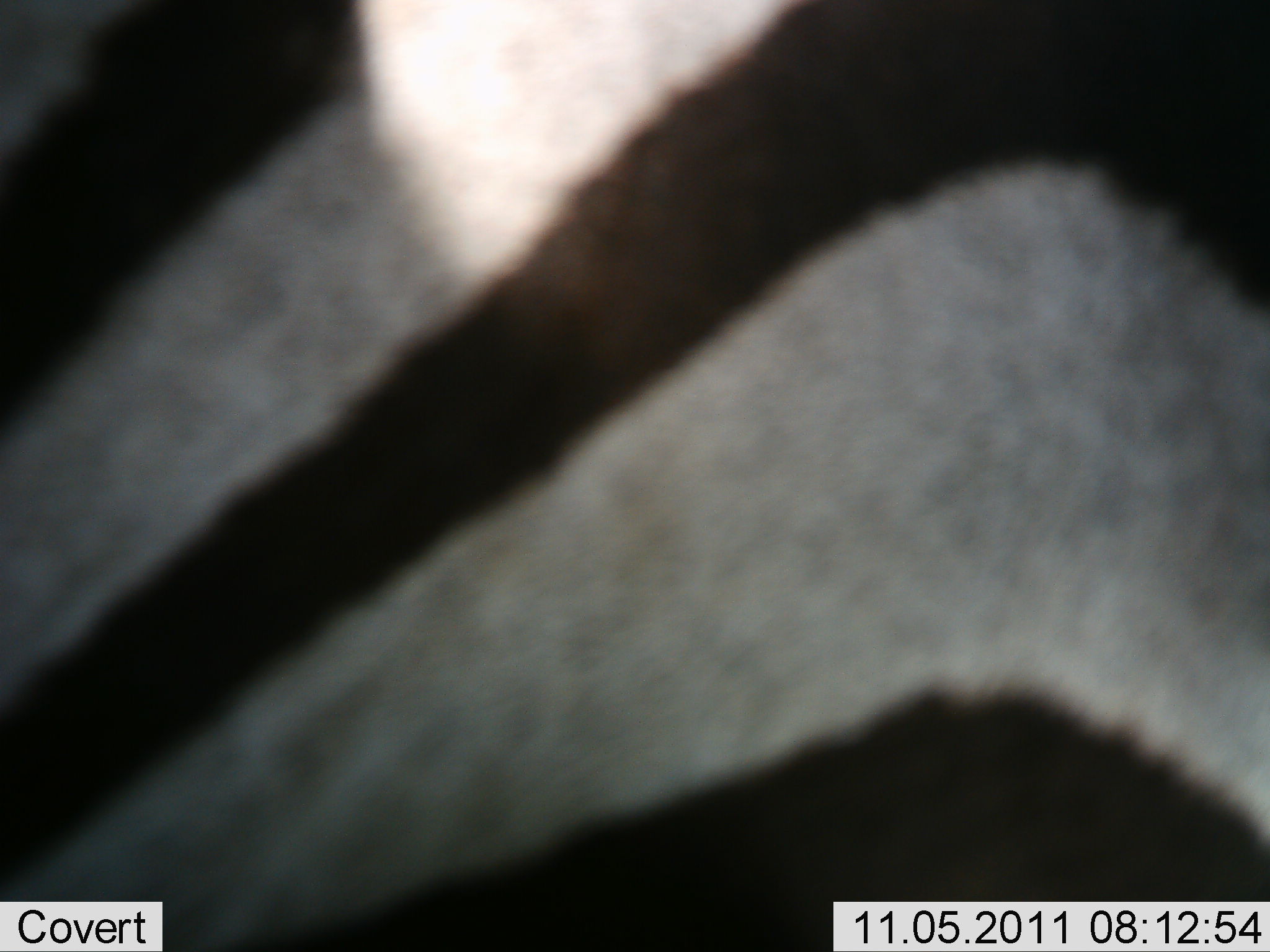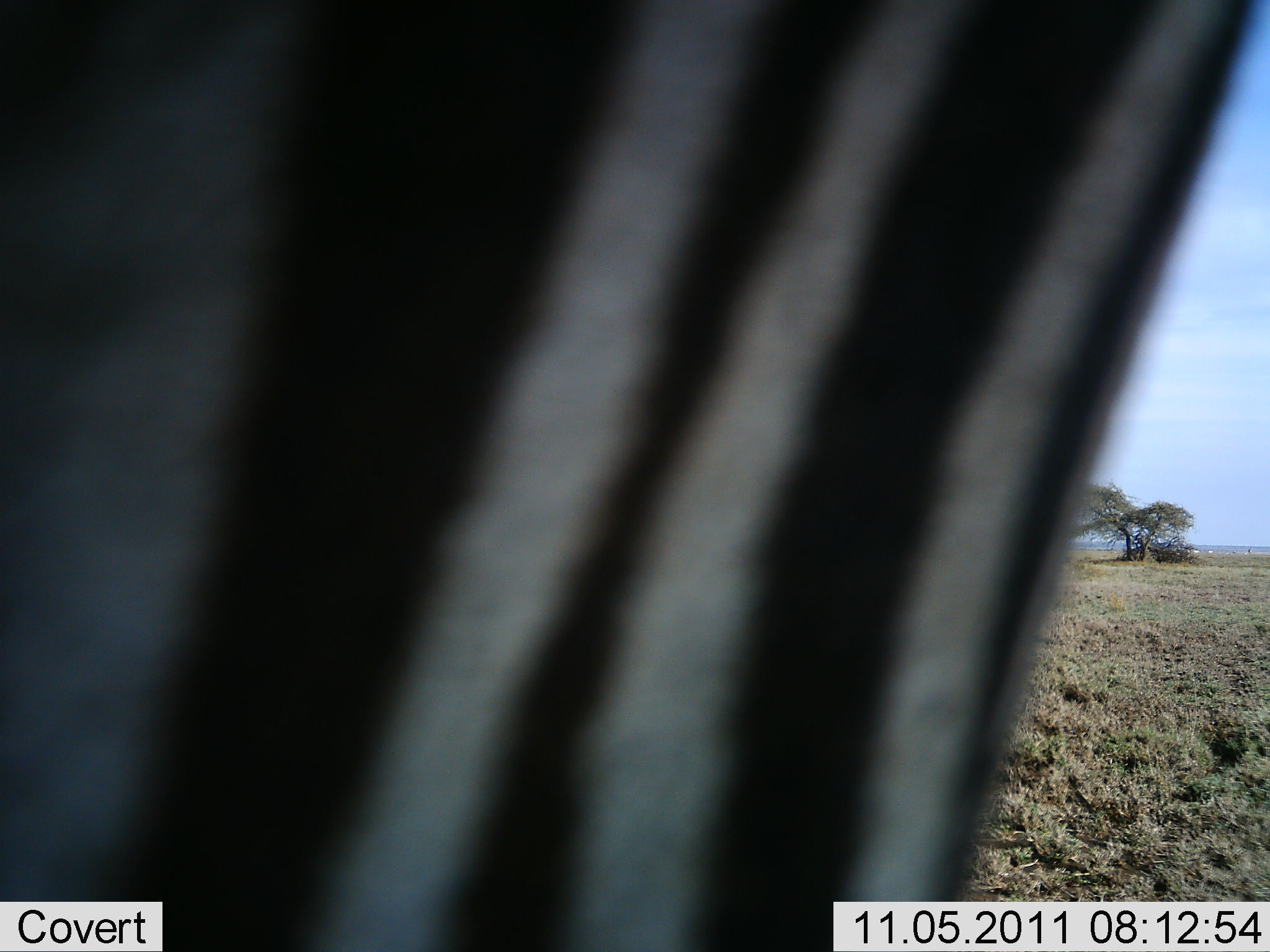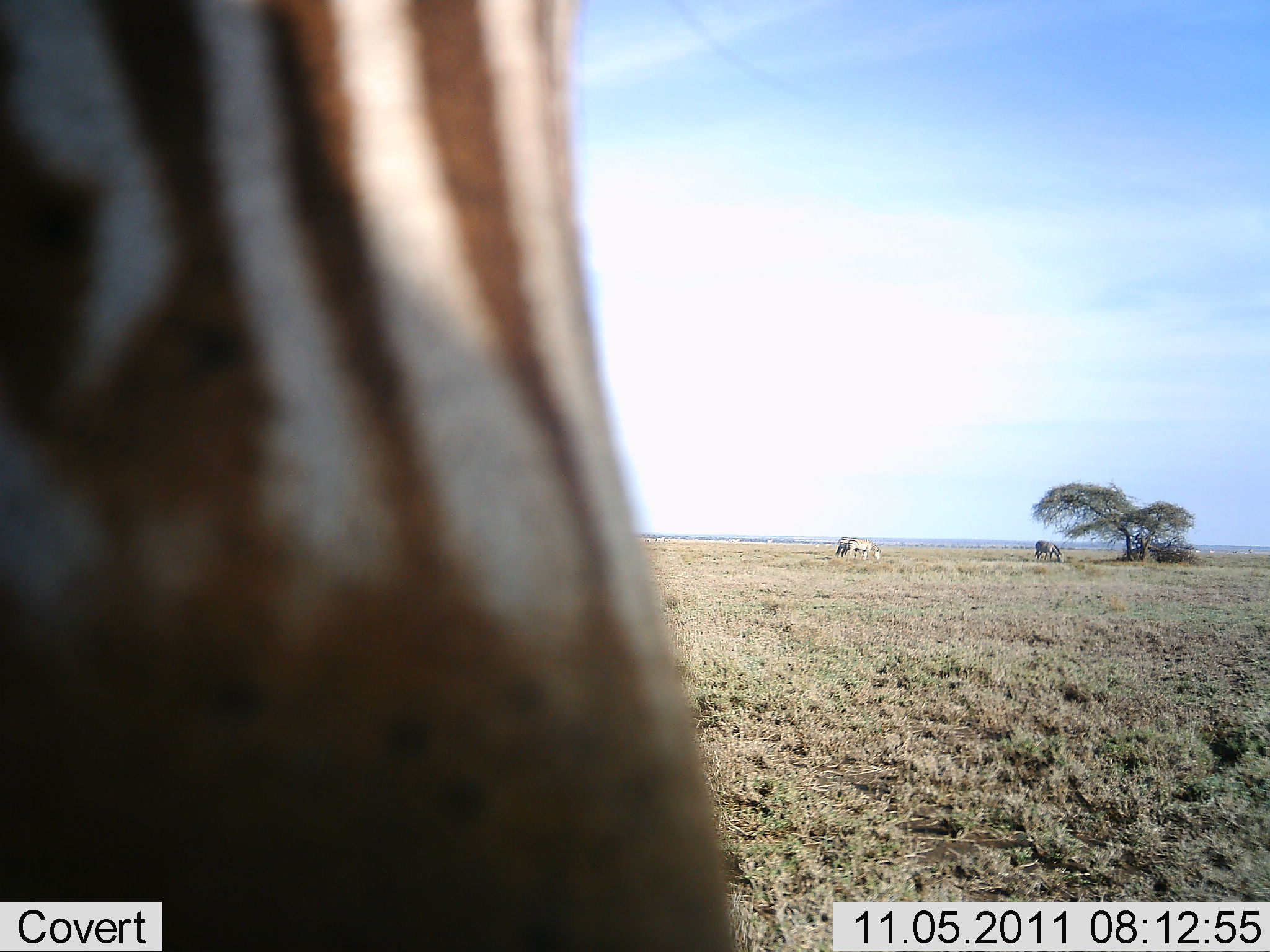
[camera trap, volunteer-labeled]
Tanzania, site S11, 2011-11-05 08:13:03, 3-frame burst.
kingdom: Animalia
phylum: Chordata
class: Mammalia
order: Perissodactyla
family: Equidae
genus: Equus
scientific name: Equus quagga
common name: plains zebra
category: zebra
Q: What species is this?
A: Zebra (plains zebra) (Equus quagga).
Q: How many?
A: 1.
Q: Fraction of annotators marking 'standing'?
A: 50%.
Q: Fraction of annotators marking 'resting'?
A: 0%.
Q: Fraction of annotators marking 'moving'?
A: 58%.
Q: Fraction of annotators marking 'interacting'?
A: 0%.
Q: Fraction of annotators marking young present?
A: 0%.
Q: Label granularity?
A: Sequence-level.